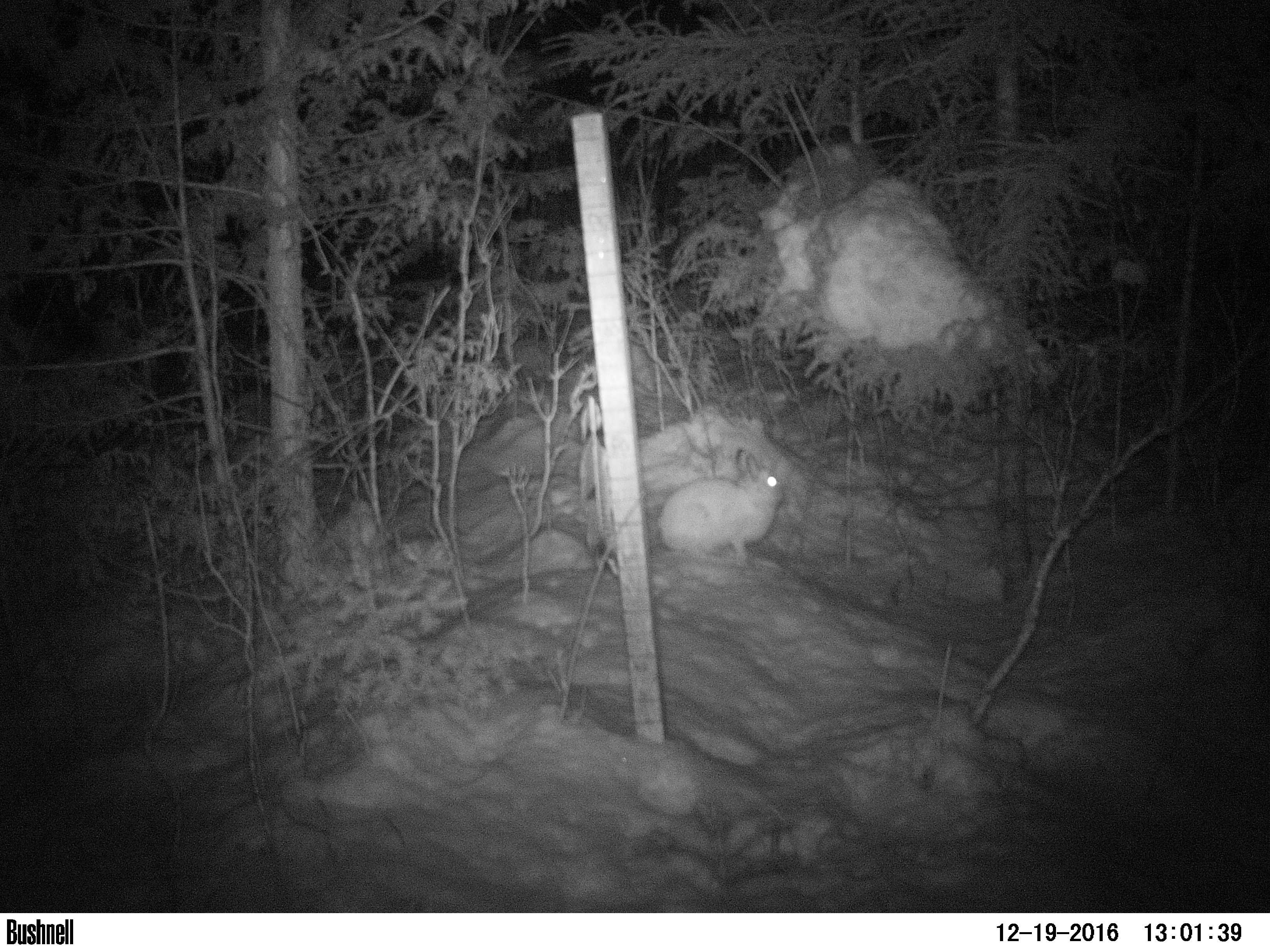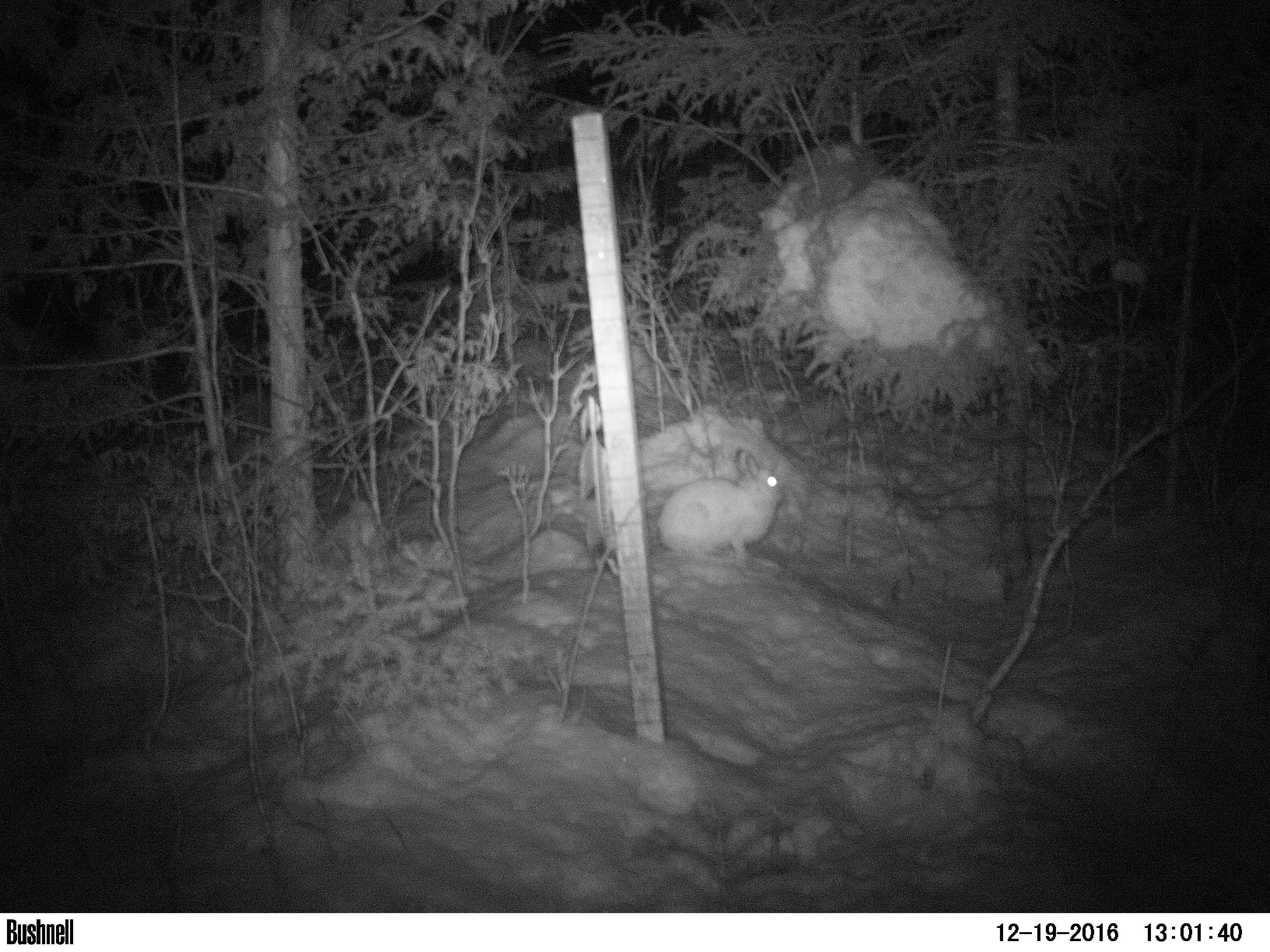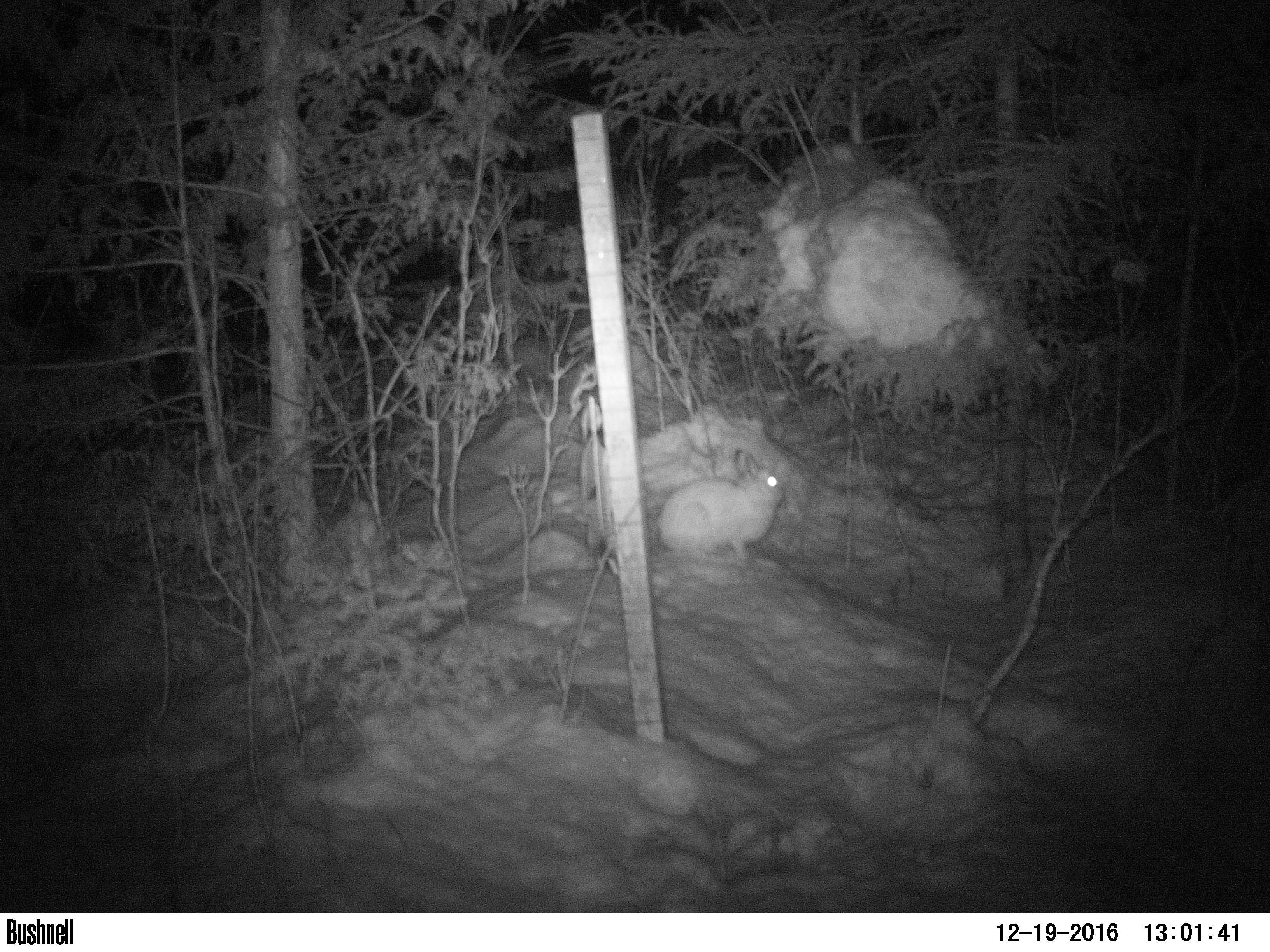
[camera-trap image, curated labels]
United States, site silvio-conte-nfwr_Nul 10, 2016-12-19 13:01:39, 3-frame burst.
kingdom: Animalia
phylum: Chordata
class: Mammalia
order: Lagomorpha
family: Leporidae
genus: Lepus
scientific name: Lepus americanus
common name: snowshoe hare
Snowshoe hare (Lepus americanus).